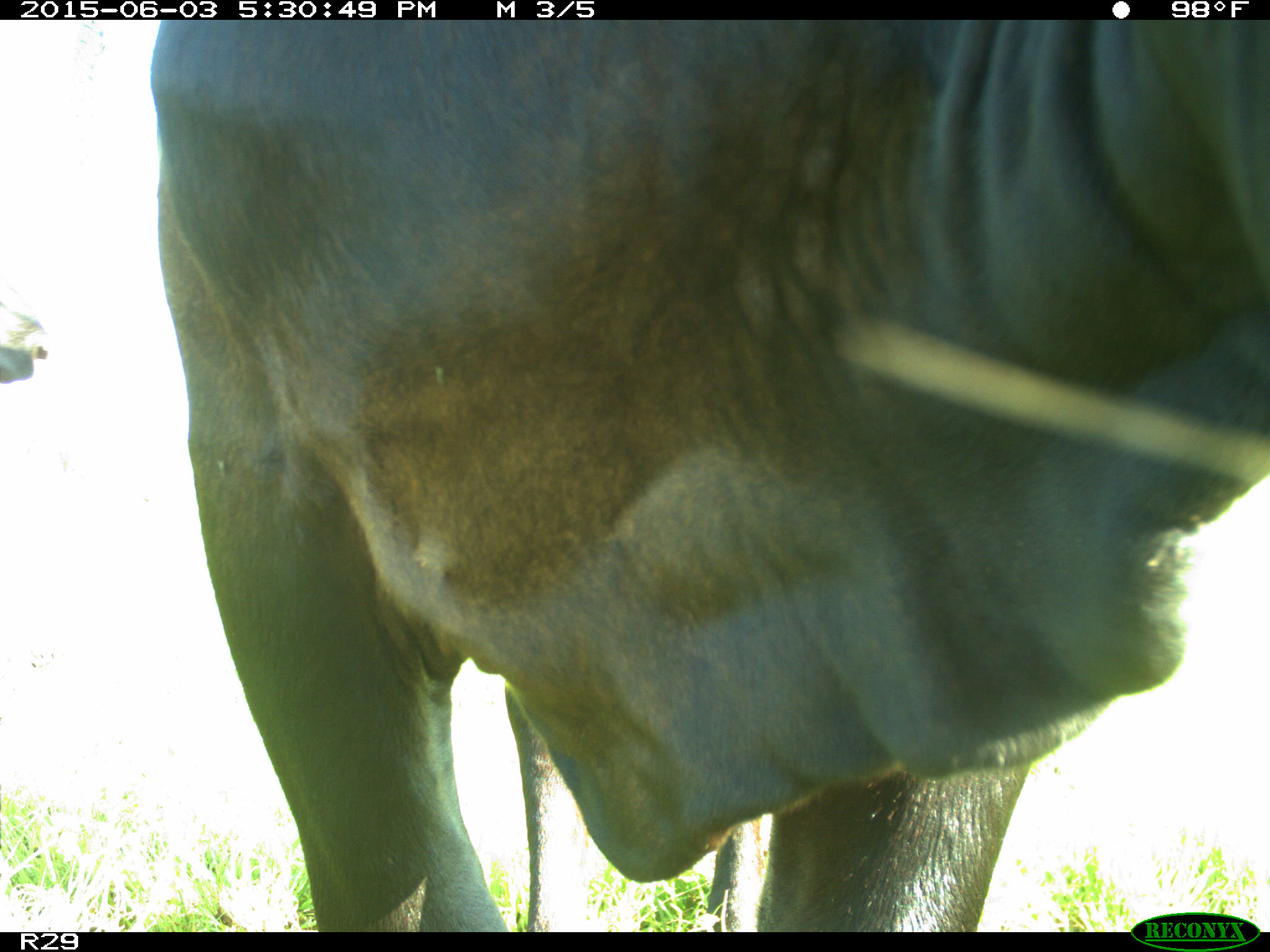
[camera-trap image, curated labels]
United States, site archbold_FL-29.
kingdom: Animalia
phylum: Chordata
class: Mammalia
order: Artiodactyla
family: Bovidae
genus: Bos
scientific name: Bos taurus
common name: domestic cow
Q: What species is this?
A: Bos taurus (domestic cow).